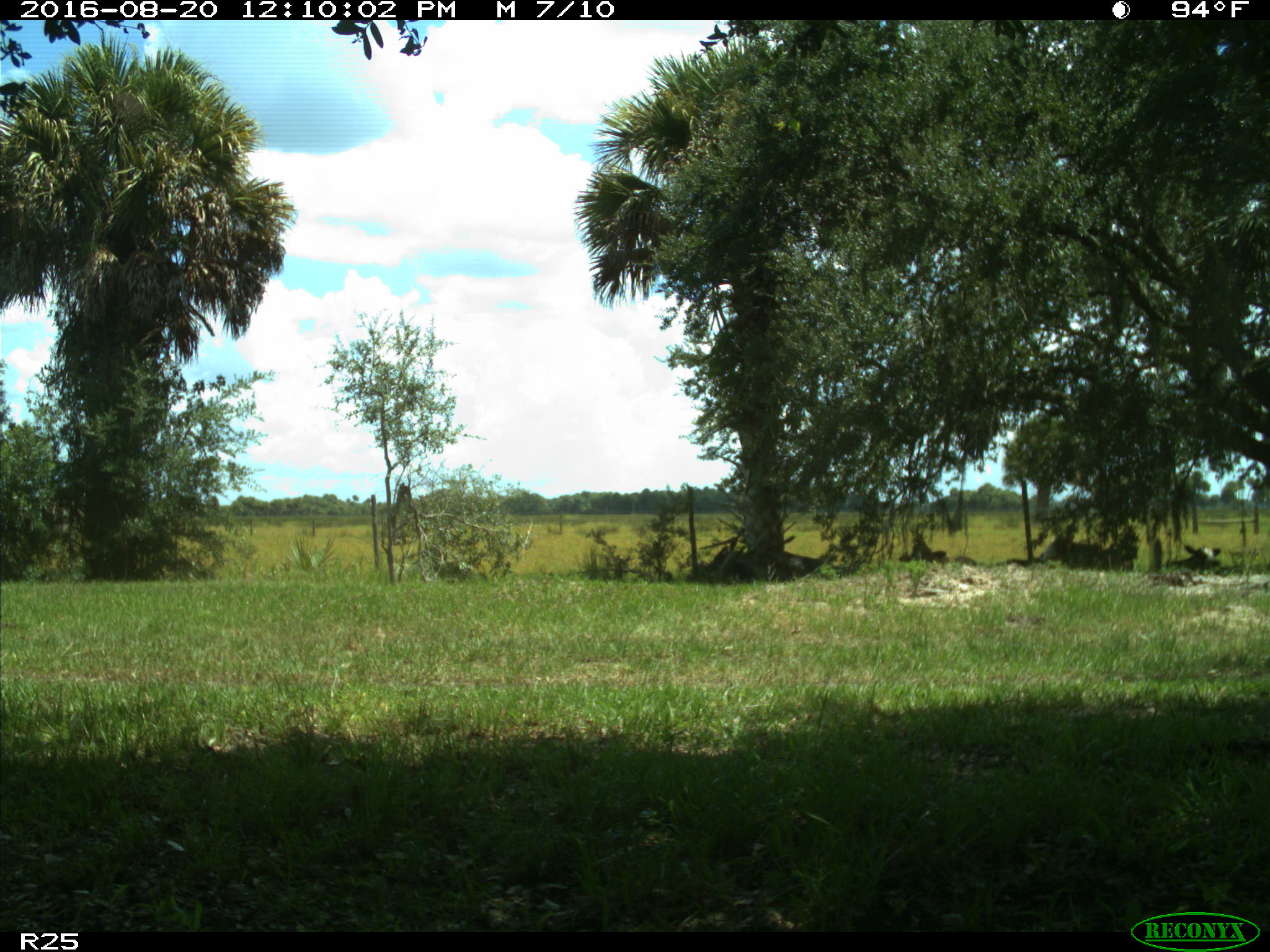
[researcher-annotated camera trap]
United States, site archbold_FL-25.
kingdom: Animalia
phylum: Chordata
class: Mammalia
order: Artiodactyla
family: Bovidae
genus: Bos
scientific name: Bos taurus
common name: domestic cow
Bos taurus (domestic cow).